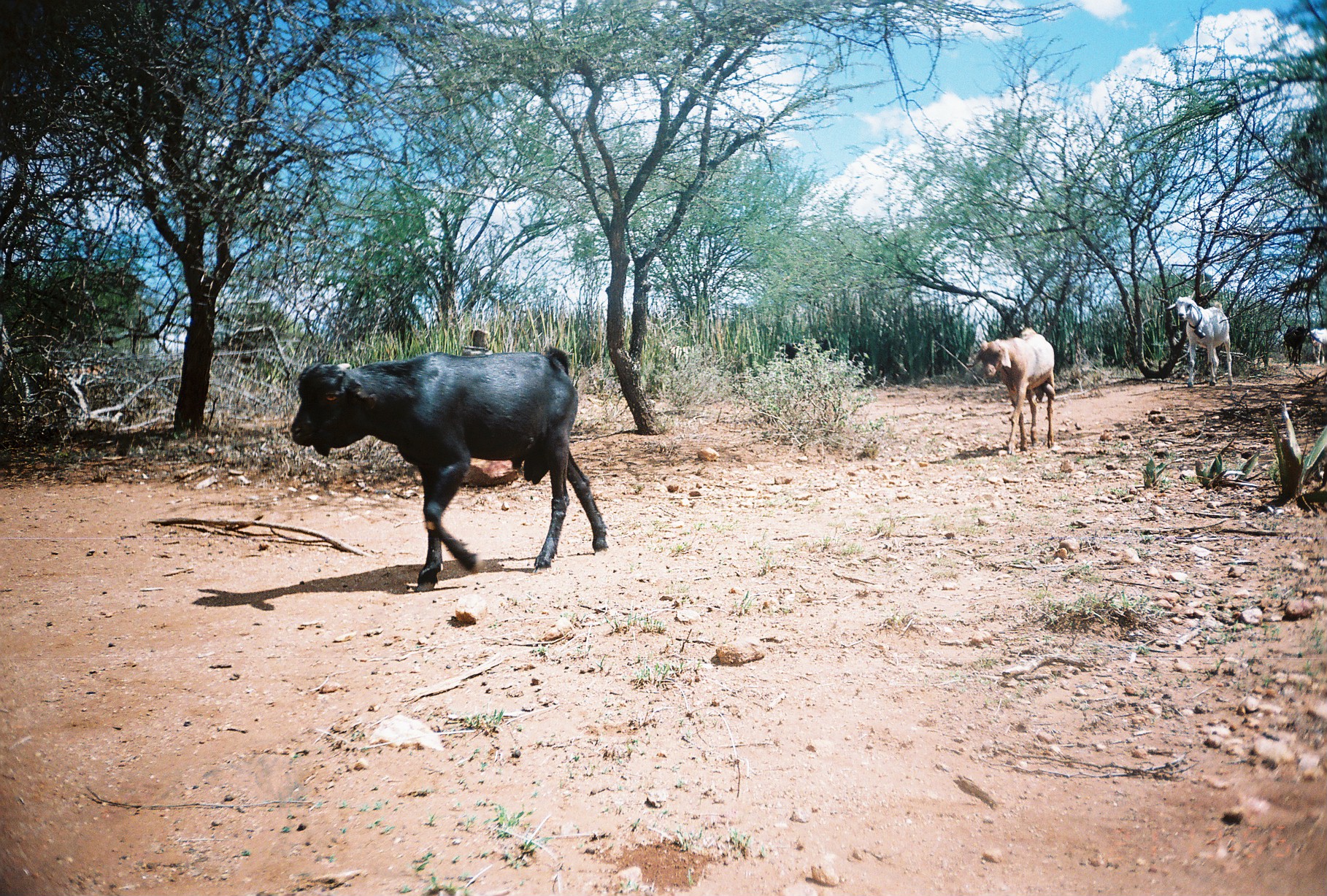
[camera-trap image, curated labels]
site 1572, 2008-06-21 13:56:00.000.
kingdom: Animalia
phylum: Chordata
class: Mammalia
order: Artiodactyla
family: Bovidae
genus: Capra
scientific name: Capra aegagrus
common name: wild goat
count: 5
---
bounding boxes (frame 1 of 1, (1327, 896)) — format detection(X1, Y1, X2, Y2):
capra aegagrus: detection(290, 344, 608, 592); detection(968, 328, 1061, 455); detection(1166, 289, 1234, 389); detection(777, 338, 838, 366); detection(1282, 324, 1310, 366); detection(1306, 328, 1326, 367)